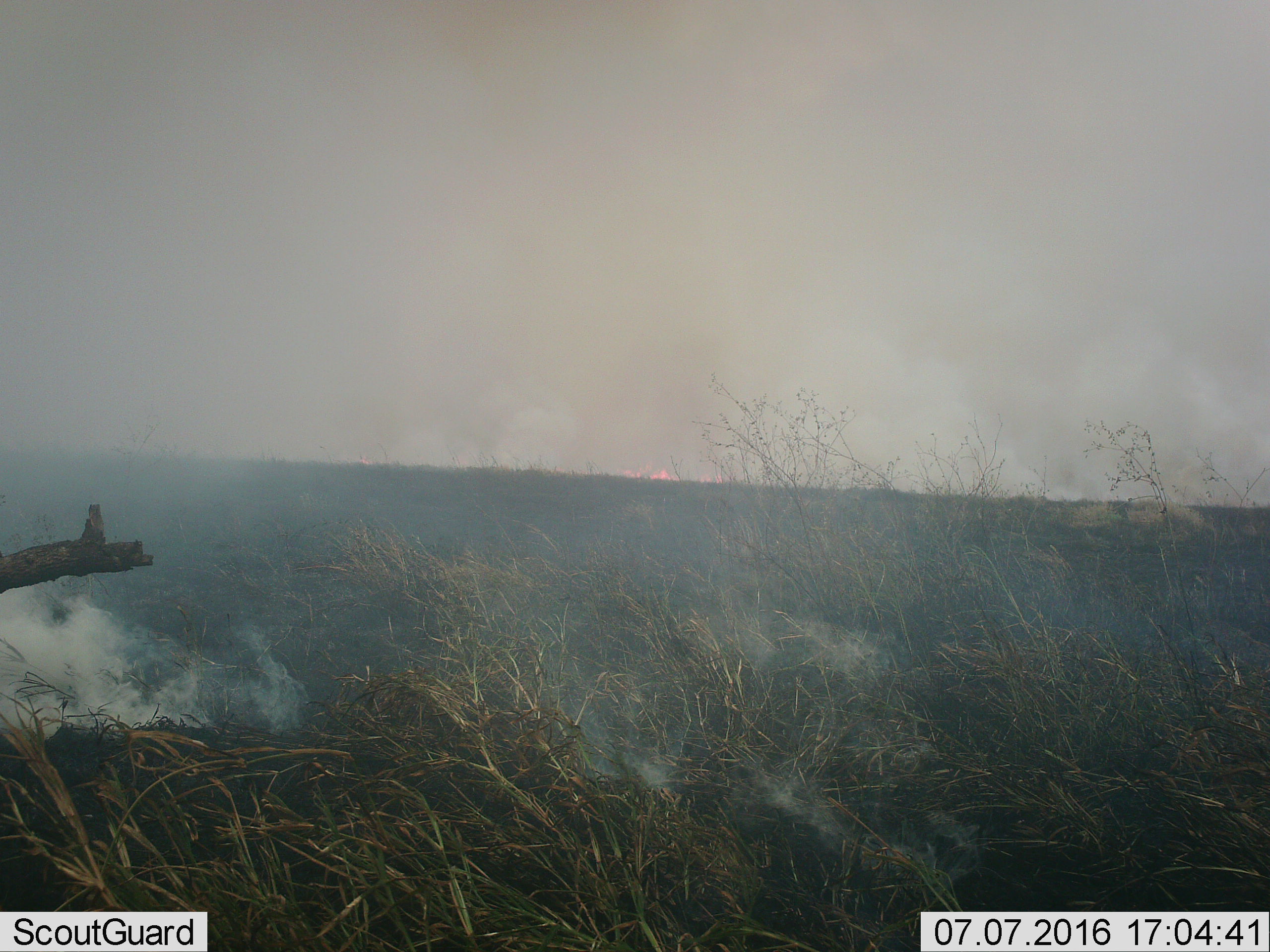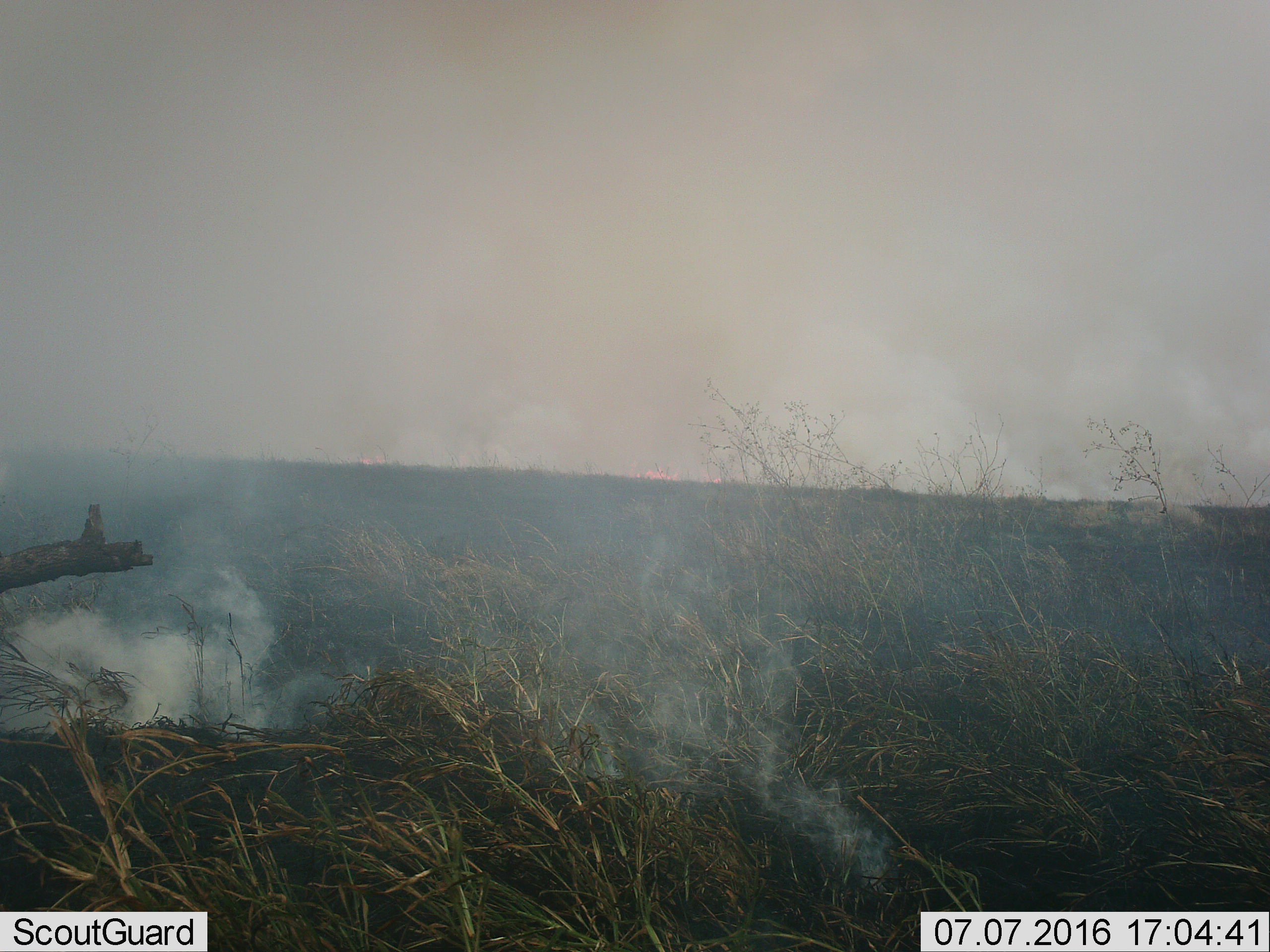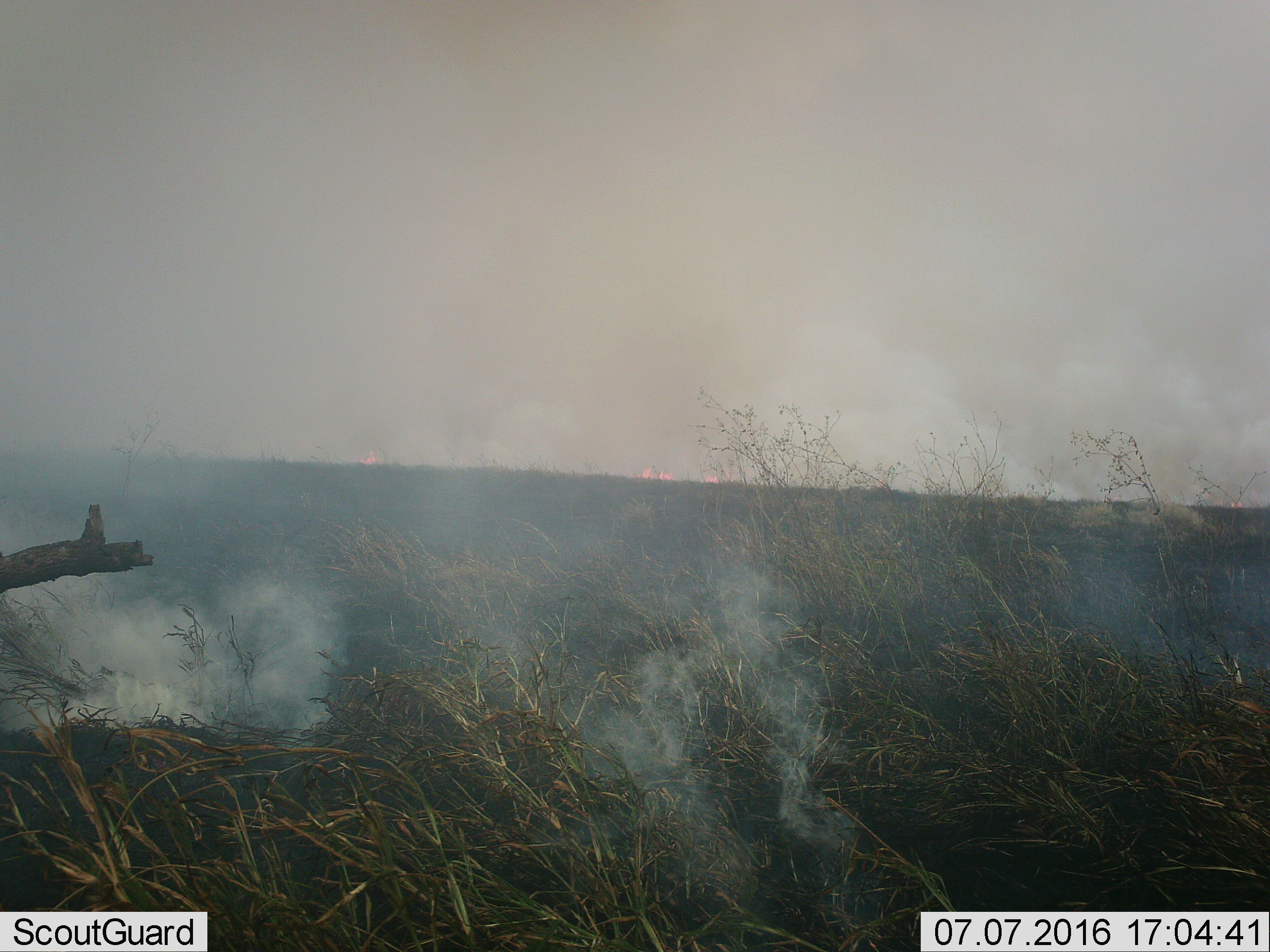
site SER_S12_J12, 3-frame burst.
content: unidentified animal